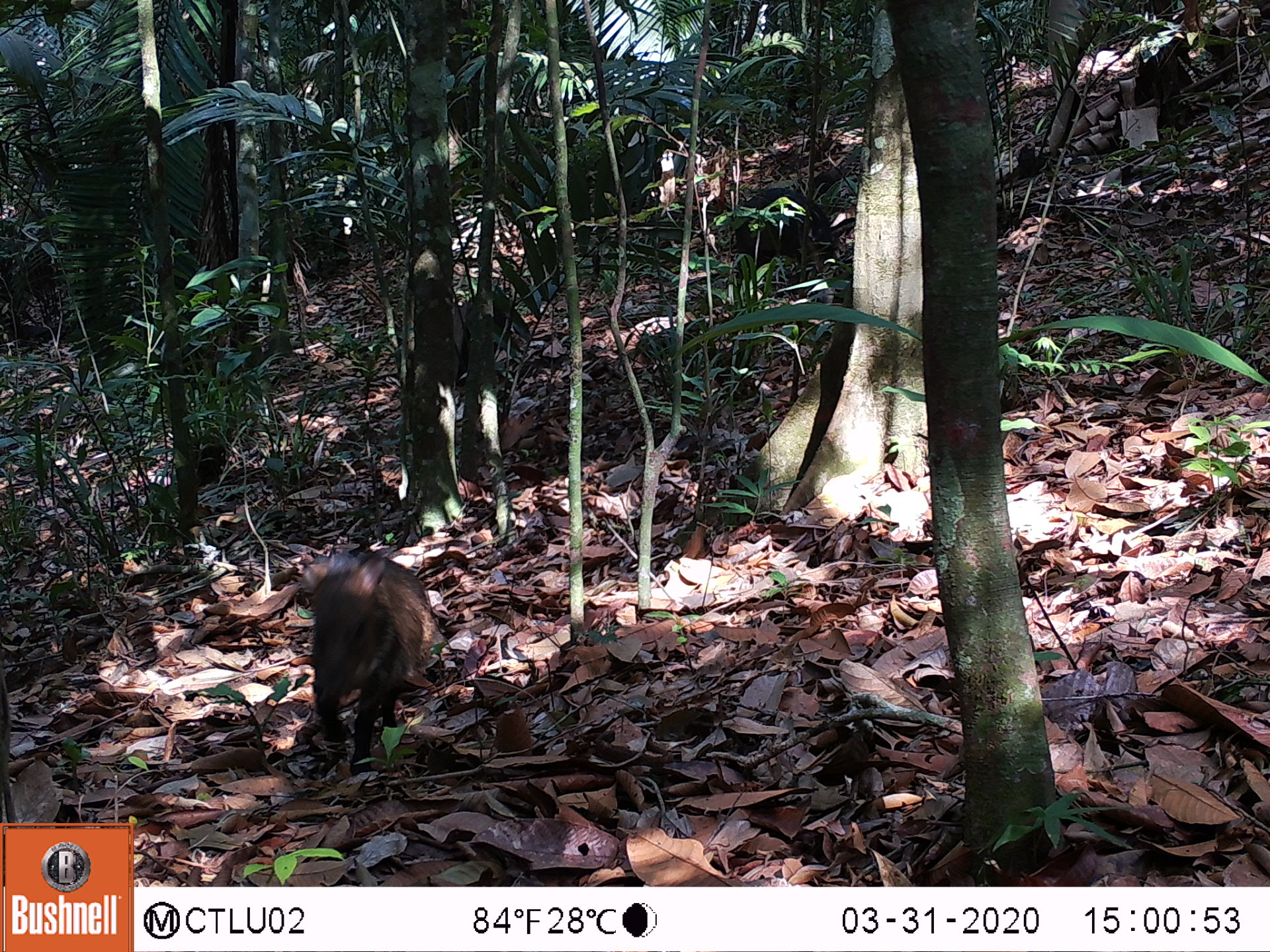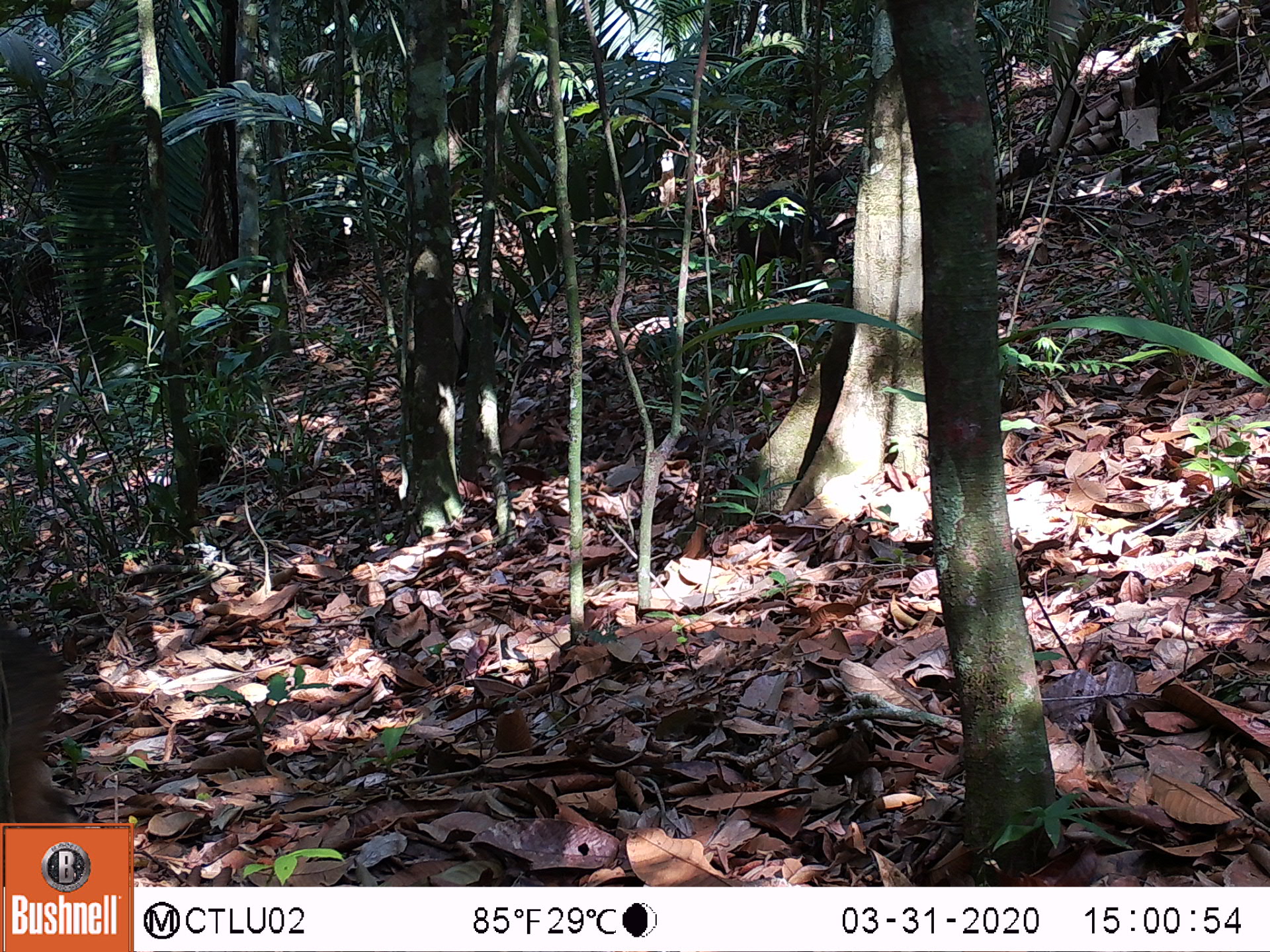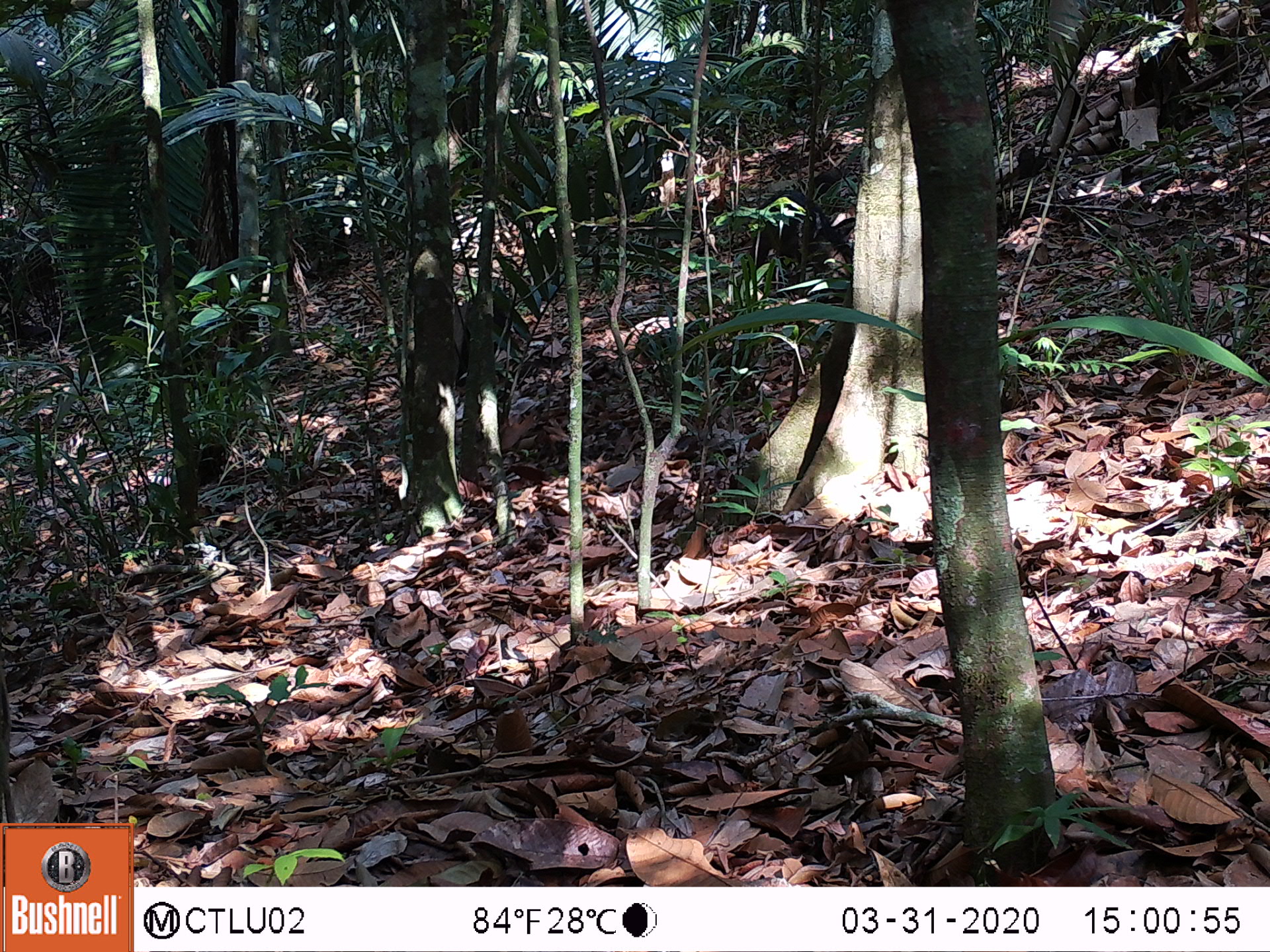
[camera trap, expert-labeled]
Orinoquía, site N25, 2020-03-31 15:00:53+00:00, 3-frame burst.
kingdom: Animalia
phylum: Chordata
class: Mammalia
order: Artiodactyla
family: Tayassuidae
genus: Pecari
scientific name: Pecari tajacu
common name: collared peccary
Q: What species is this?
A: Collared peccary (Pecari tajacu).